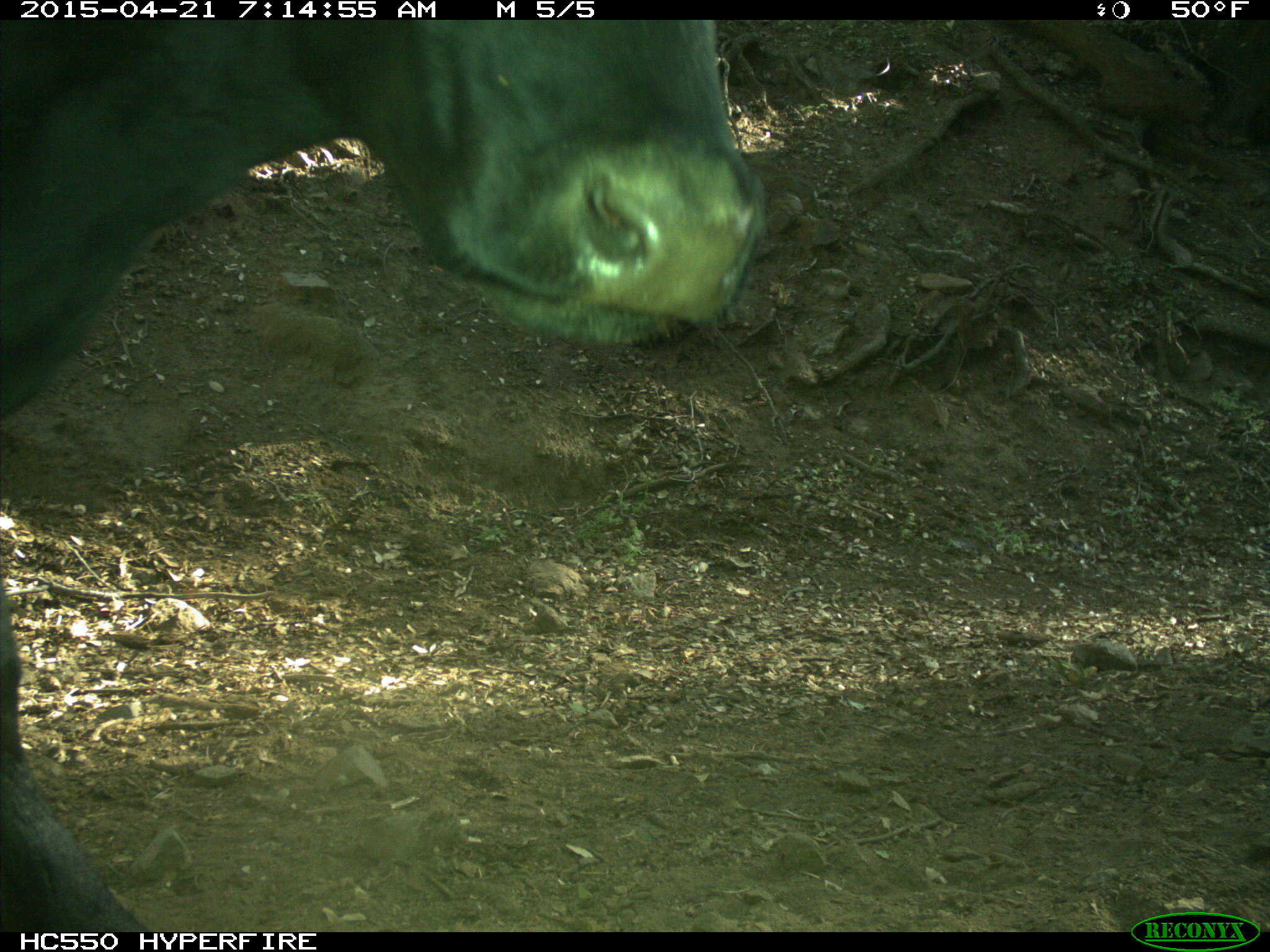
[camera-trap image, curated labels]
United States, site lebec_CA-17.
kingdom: Animalia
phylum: Chordata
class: Mammalia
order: Artiodactyla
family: Bovidae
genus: Bos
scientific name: Bos taurus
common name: domestic cow